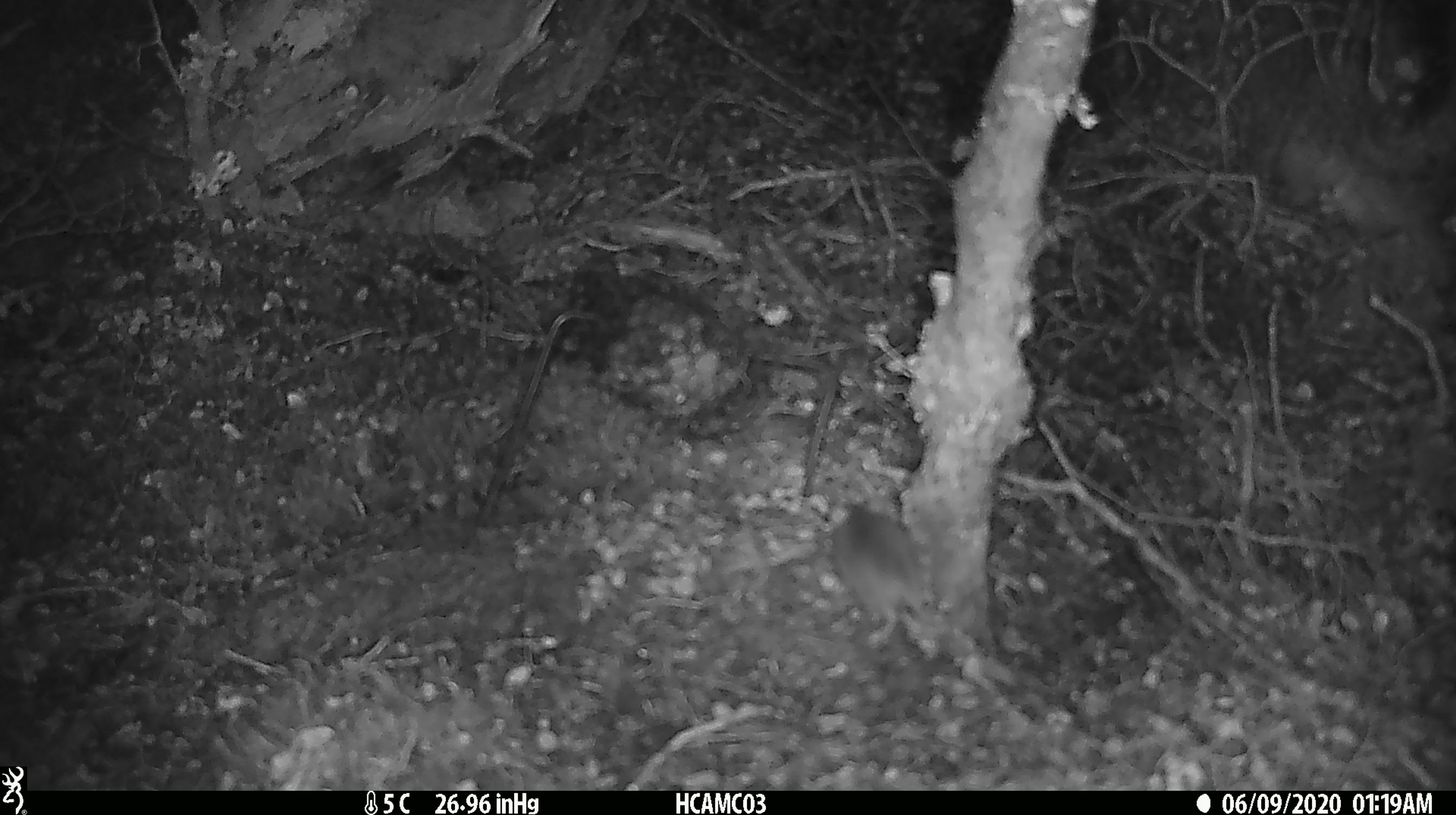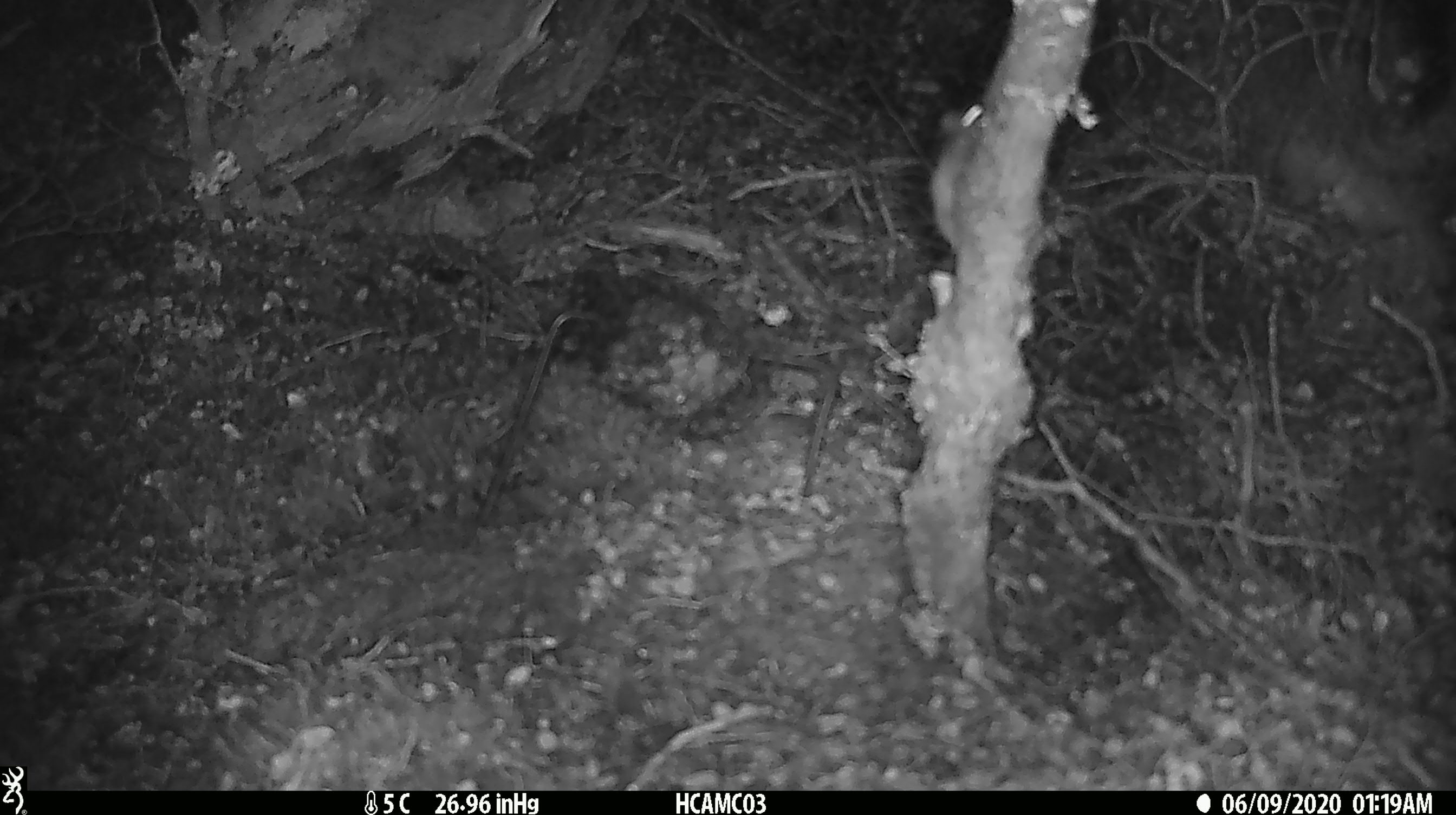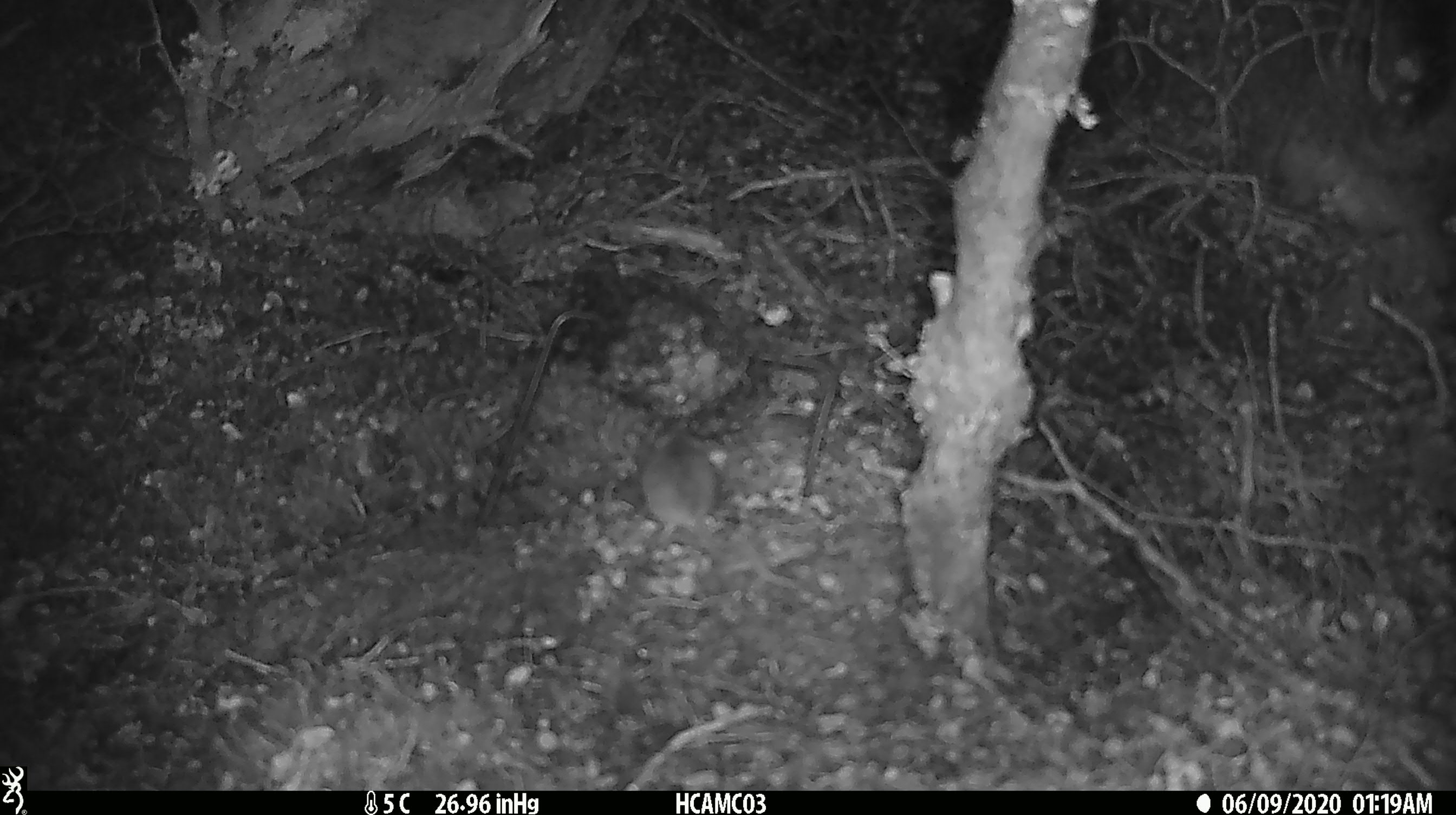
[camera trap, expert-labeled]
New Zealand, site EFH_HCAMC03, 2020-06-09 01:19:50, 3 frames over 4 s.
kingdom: Animalia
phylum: Chordata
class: Mammalia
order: Rodentia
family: Muridae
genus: Mus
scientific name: Mus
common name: mouse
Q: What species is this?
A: Mouse (Mus).